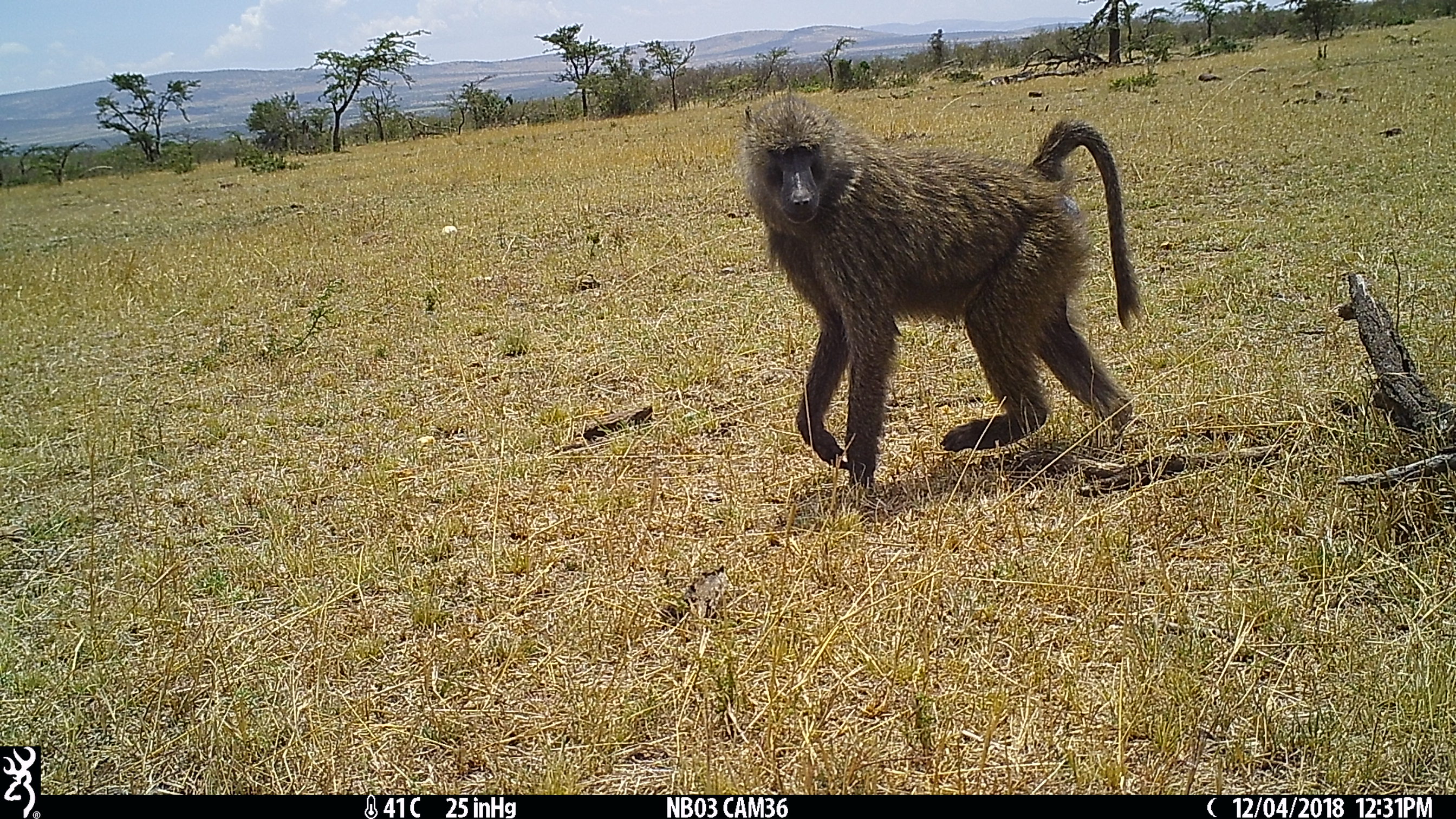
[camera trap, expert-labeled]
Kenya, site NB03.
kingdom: Animalia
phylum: Chordata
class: Mammalia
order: Primates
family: Cercopithecidae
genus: Papio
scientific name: Papio anubis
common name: olive baboon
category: baboon